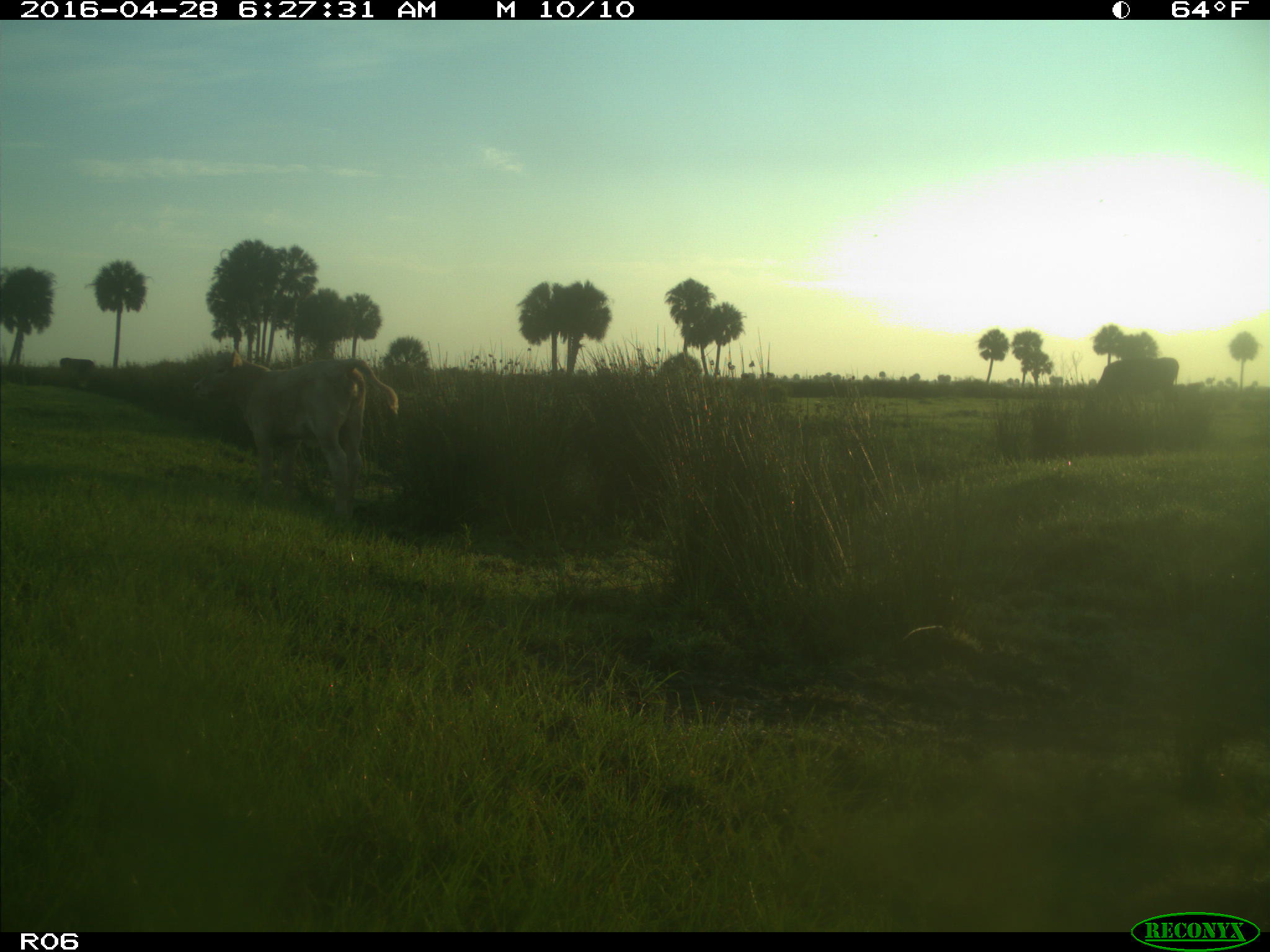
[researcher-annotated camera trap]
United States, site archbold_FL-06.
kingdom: Animalia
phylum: Chordata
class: Mammalia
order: Artiodactyla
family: Bovidae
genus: Bos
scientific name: Bos taurus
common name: domestic cow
Bos taurus (domestic cow).